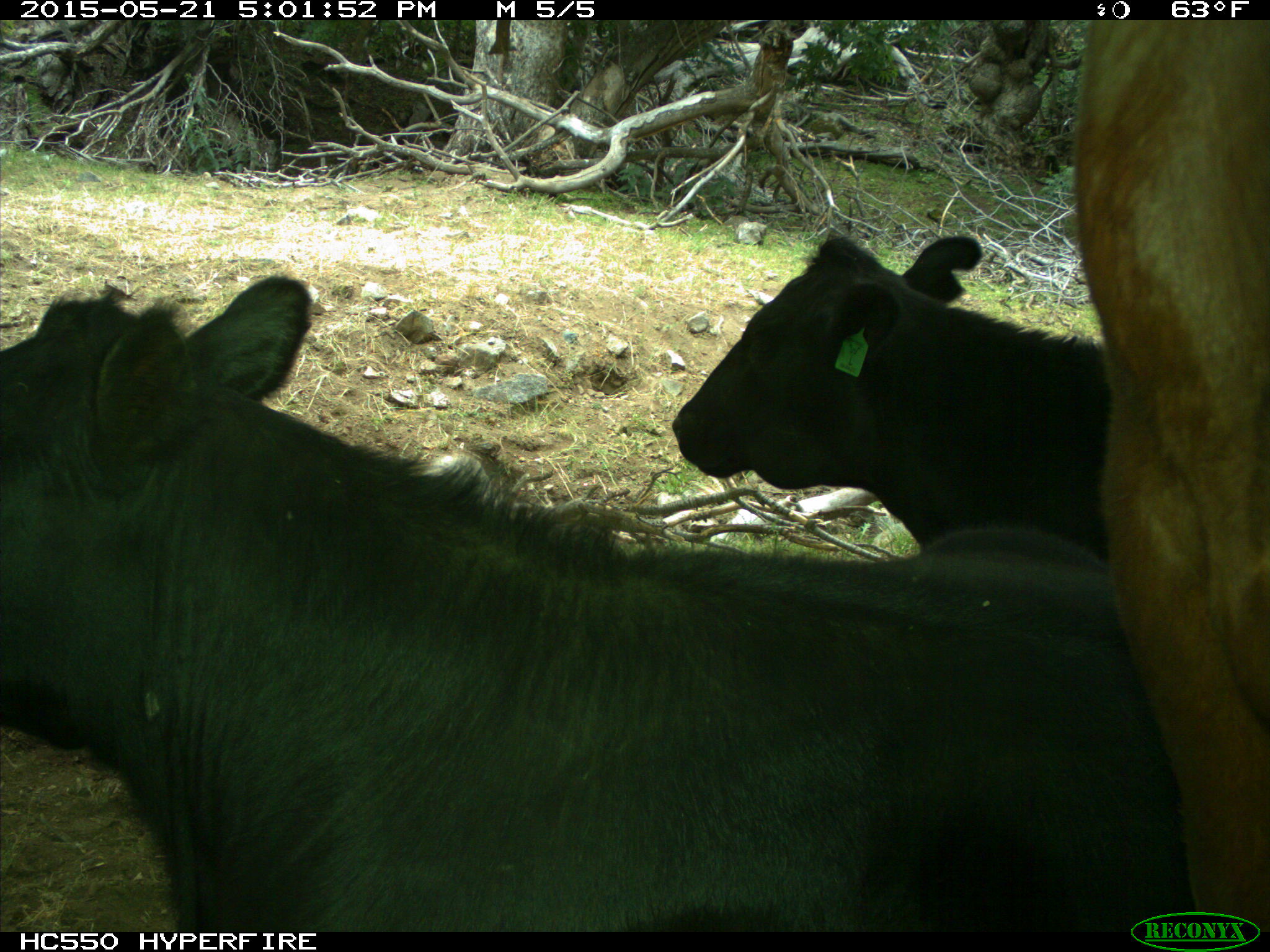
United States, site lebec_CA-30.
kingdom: Animalia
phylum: Chordata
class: Mammalia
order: Artiodactyla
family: Bovidae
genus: Bos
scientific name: Bos taurus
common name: domestic cow